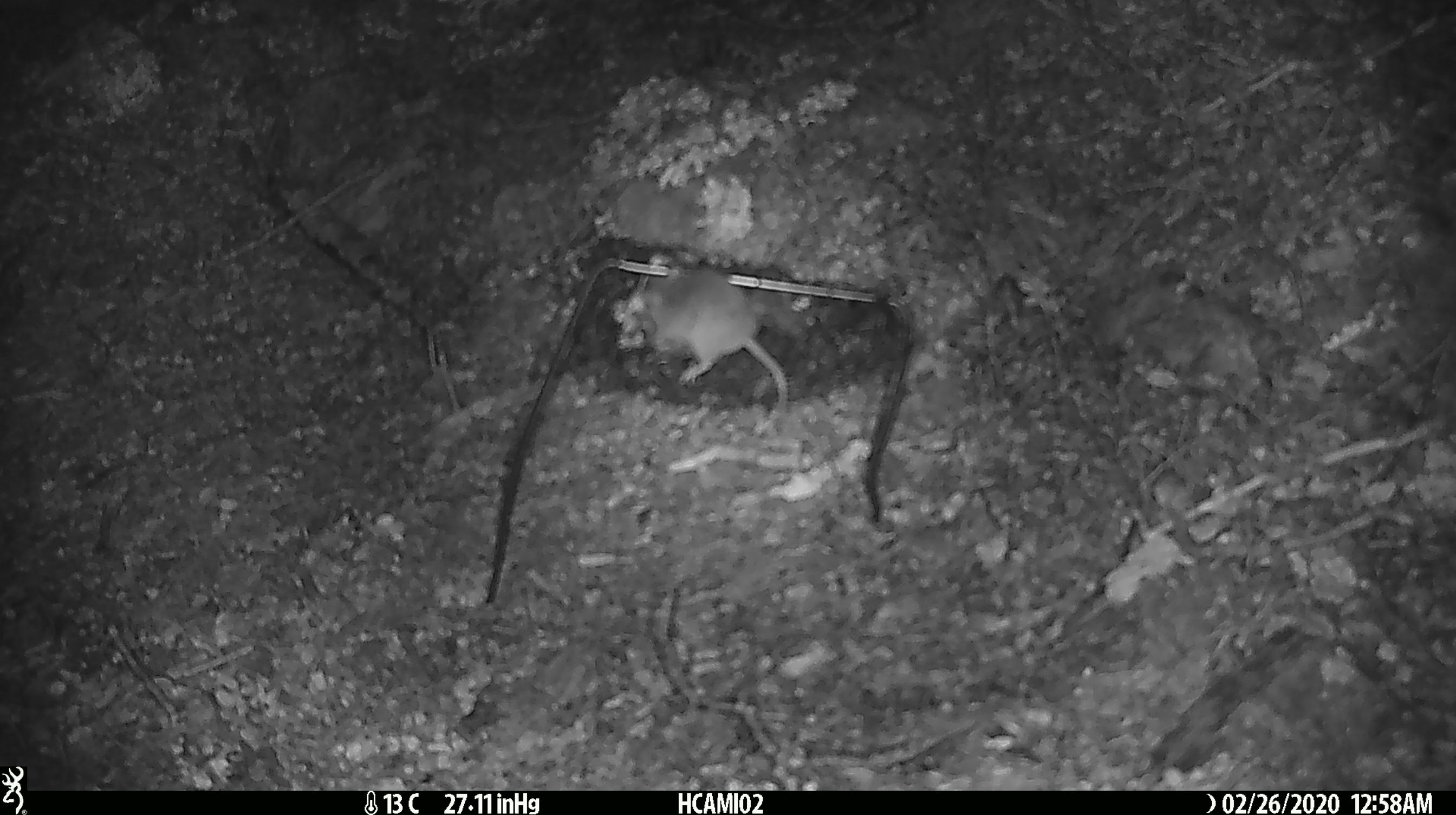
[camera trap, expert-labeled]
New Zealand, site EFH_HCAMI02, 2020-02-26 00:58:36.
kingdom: Animalia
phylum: Chordata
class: Mammalia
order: Rodentia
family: Muridae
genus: Mus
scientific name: Mus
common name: mouse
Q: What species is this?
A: Mouse (Mus).